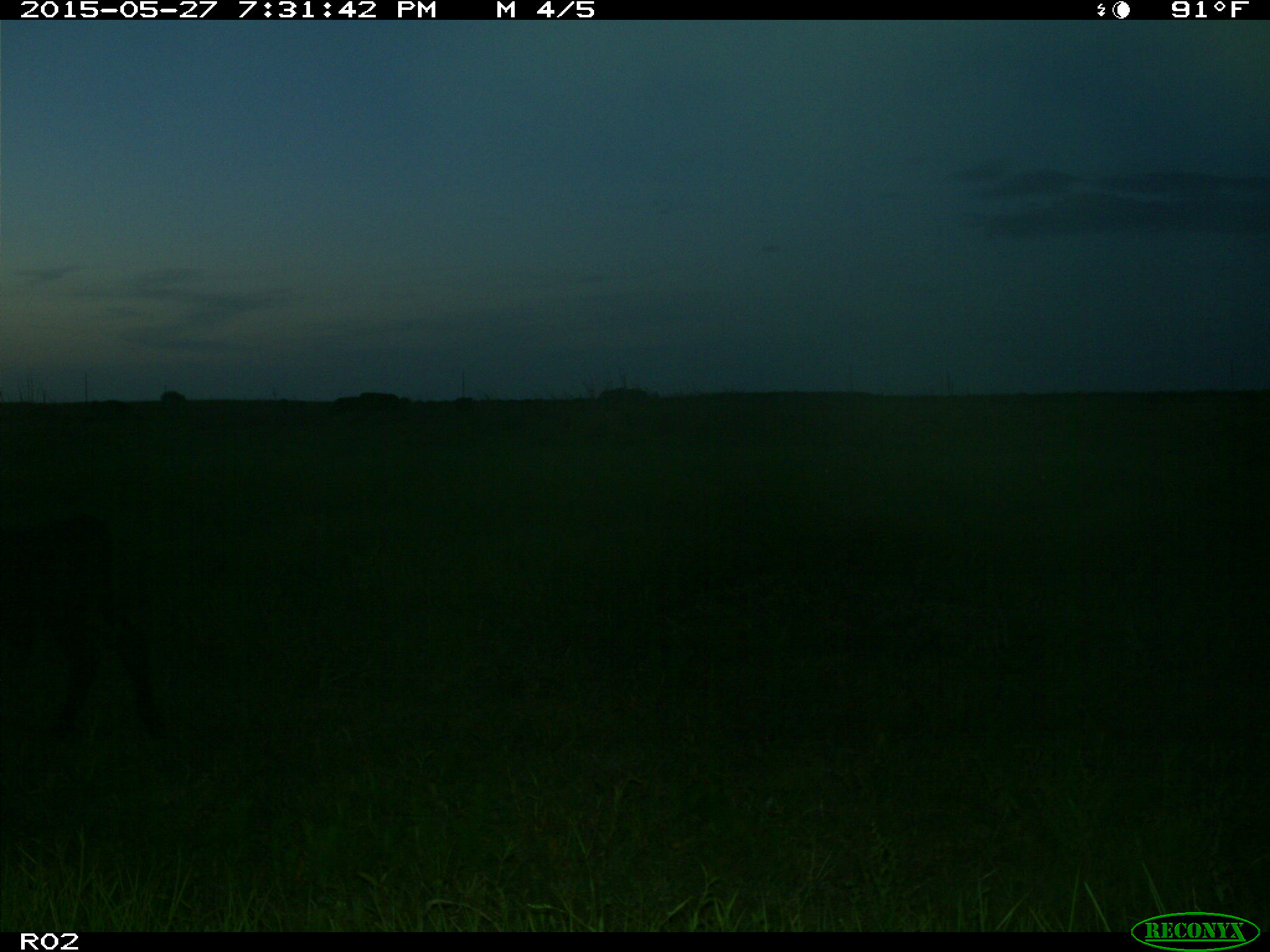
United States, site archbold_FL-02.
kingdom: Animalia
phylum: Chordata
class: Mammalia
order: Artiodactyla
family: Bovidae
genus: Bos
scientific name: Bos taurus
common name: domestic cow